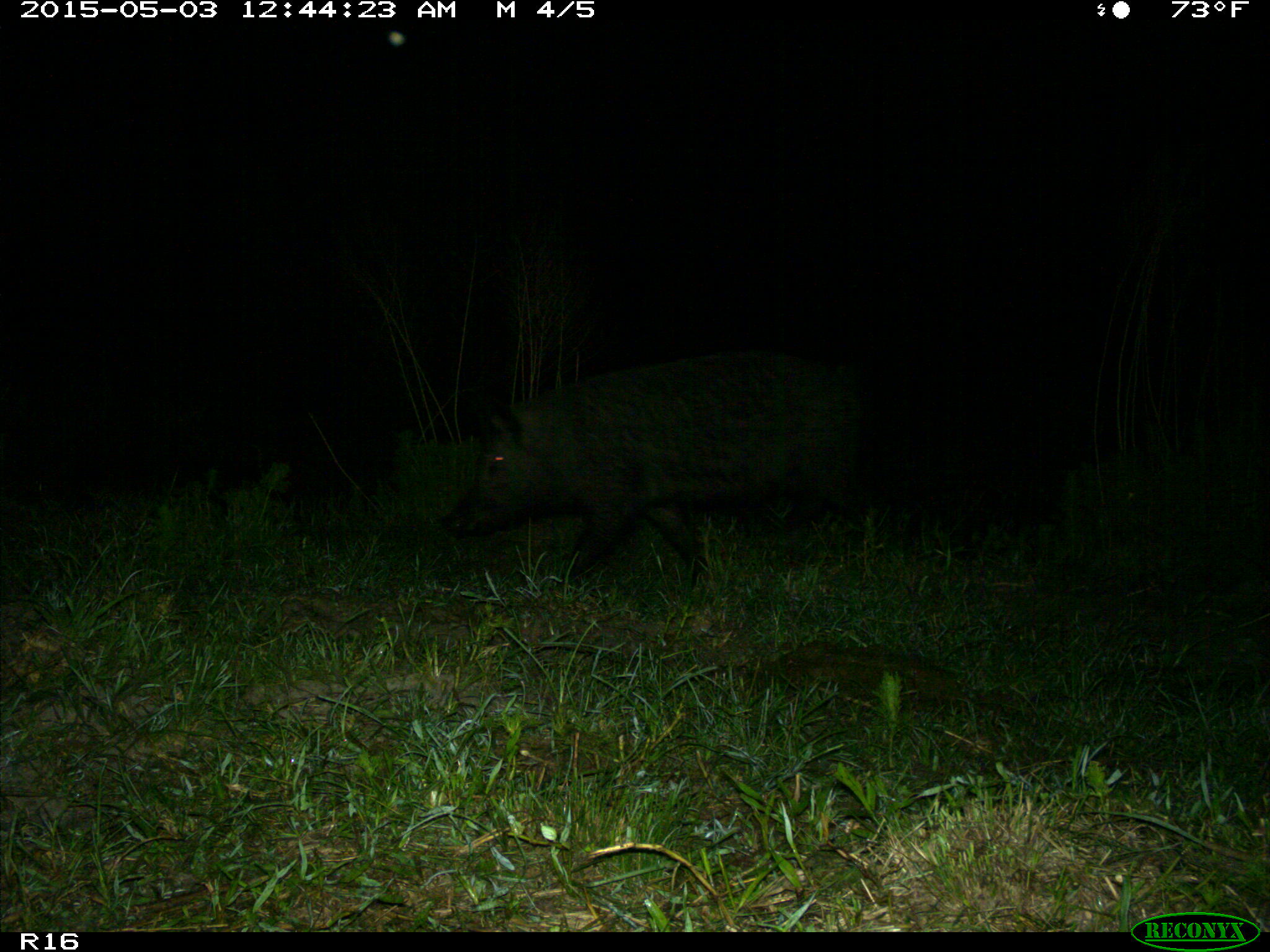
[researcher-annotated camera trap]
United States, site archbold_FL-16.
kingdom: Animalia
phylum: Chordata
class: Mammalia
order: Artiodactyla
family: Suidae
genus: Sus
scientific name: Sus scrofa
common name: wild boar